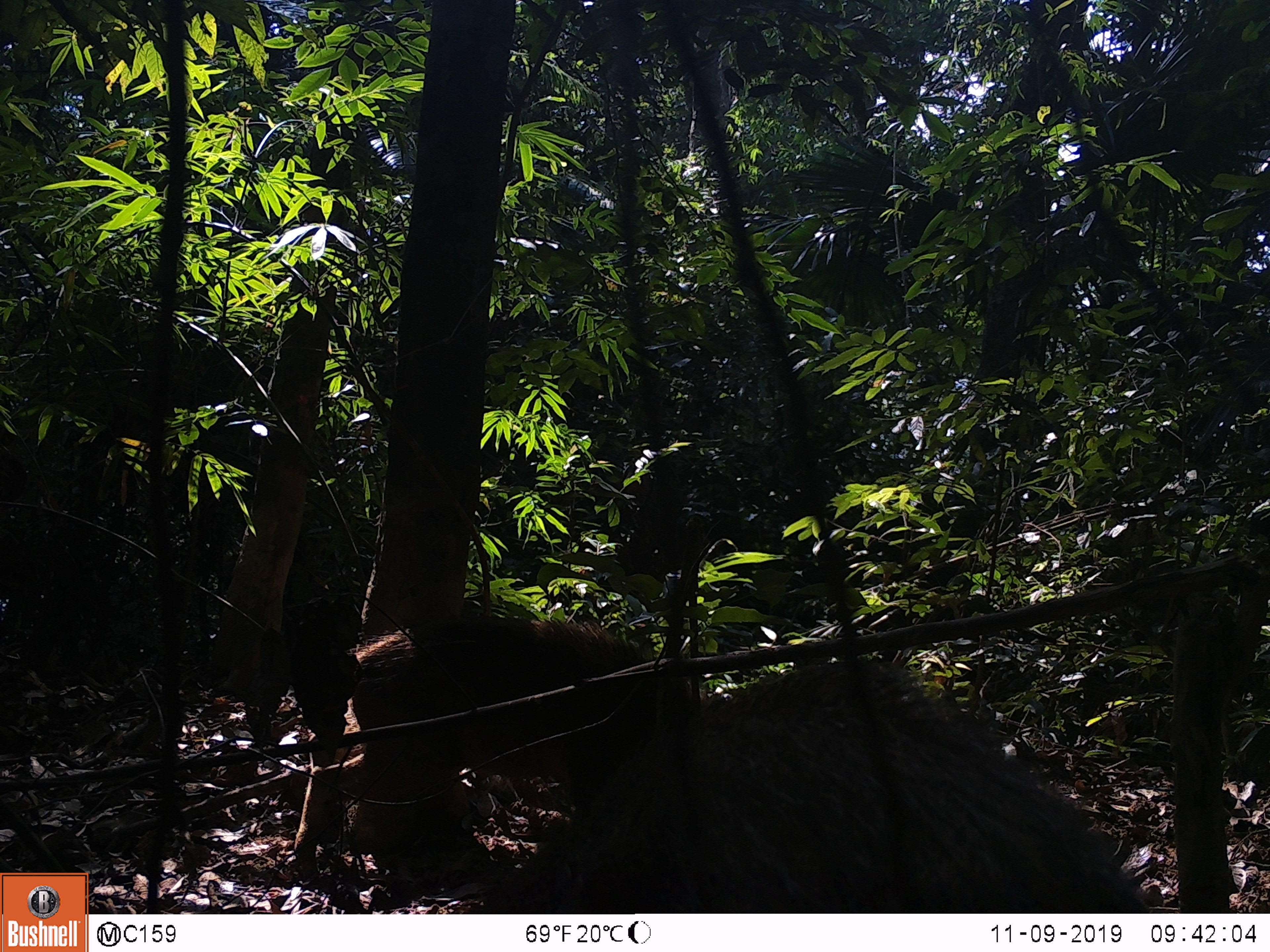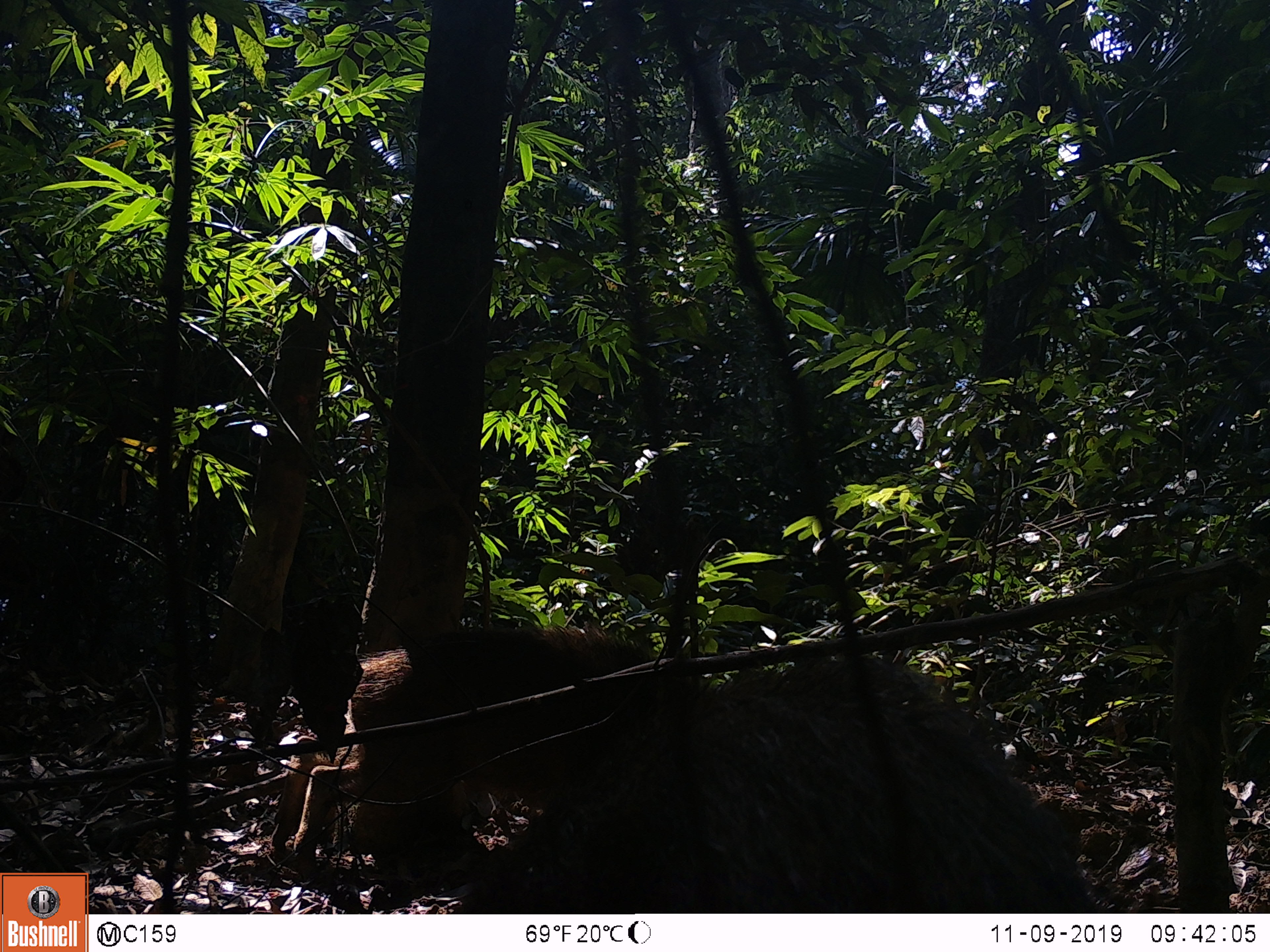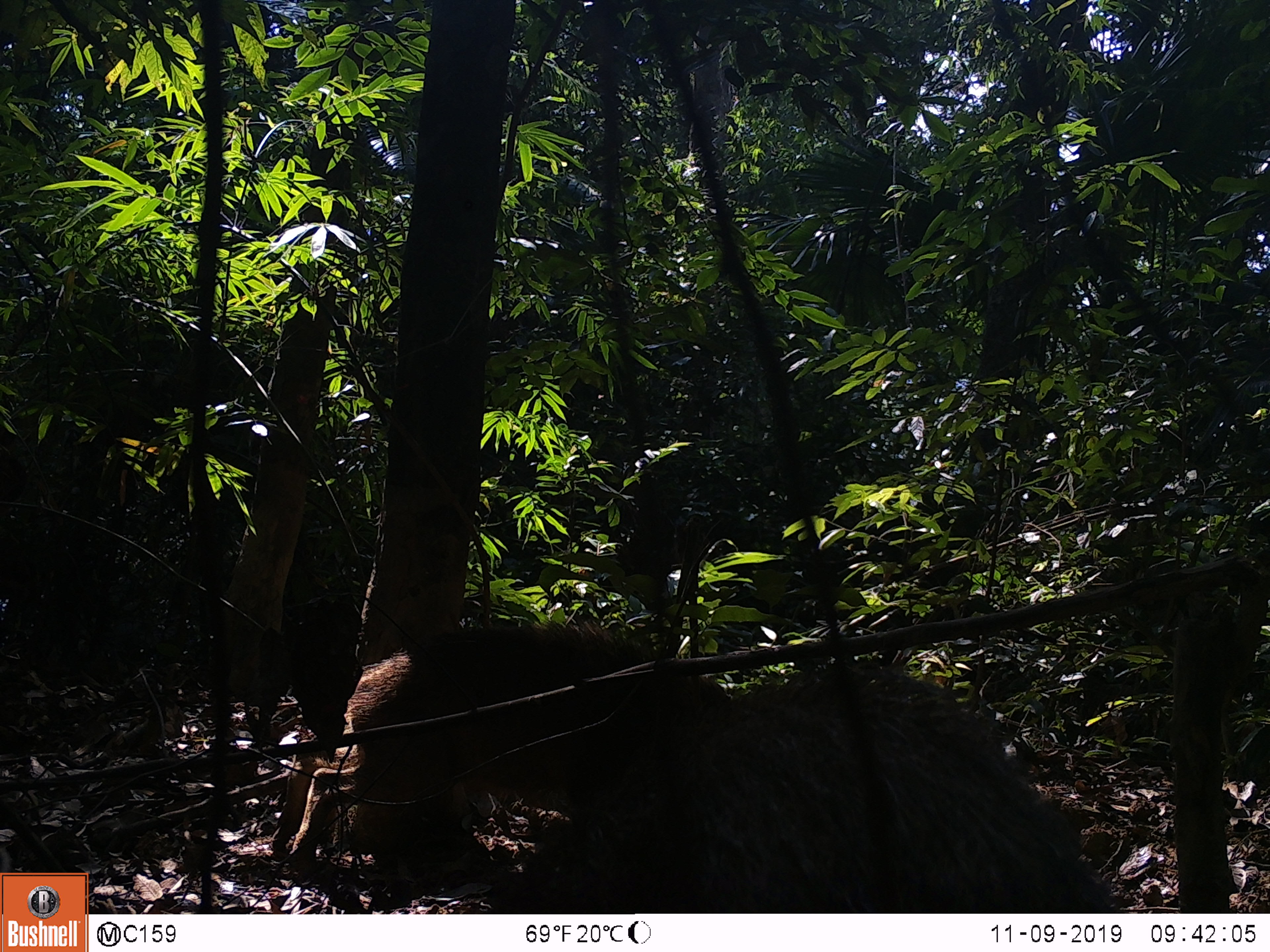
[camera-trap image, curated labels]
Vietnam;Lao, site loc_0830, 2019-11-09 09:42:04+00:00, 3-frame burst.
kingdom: Animalia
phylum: Chordata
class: Mammalia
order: Artiodactyla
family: Suidae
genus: Sus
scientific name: Sus scrofa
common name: eurasian wild pig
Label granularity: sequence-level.